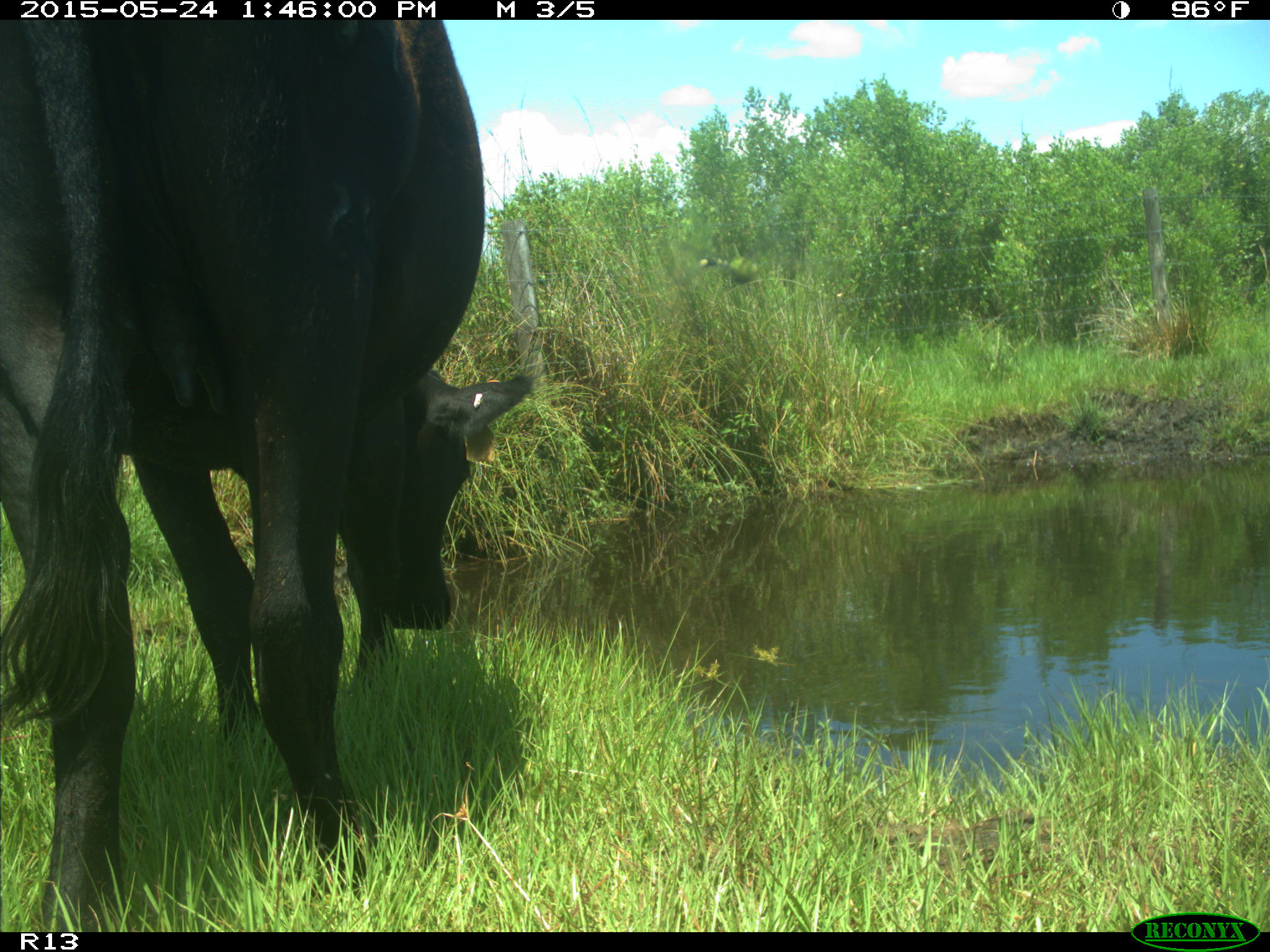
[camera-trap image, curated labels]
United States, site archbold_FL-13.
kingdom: Animalia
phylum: Chordata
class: Mammalia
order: Artiodactyla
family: Bovidae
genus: Bos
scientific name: Bos taurus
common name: domestic cow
Bos taurus (domestic cow).